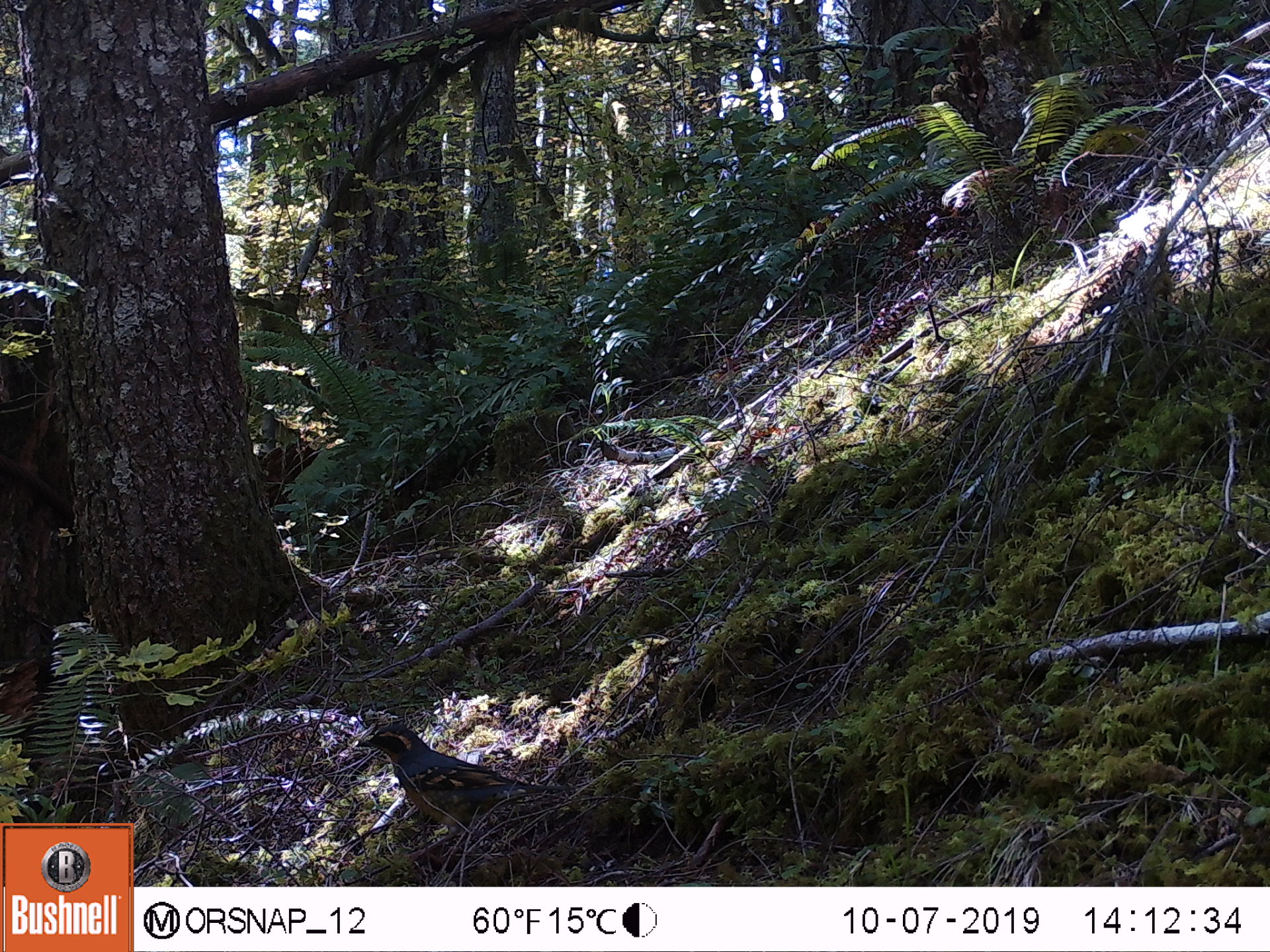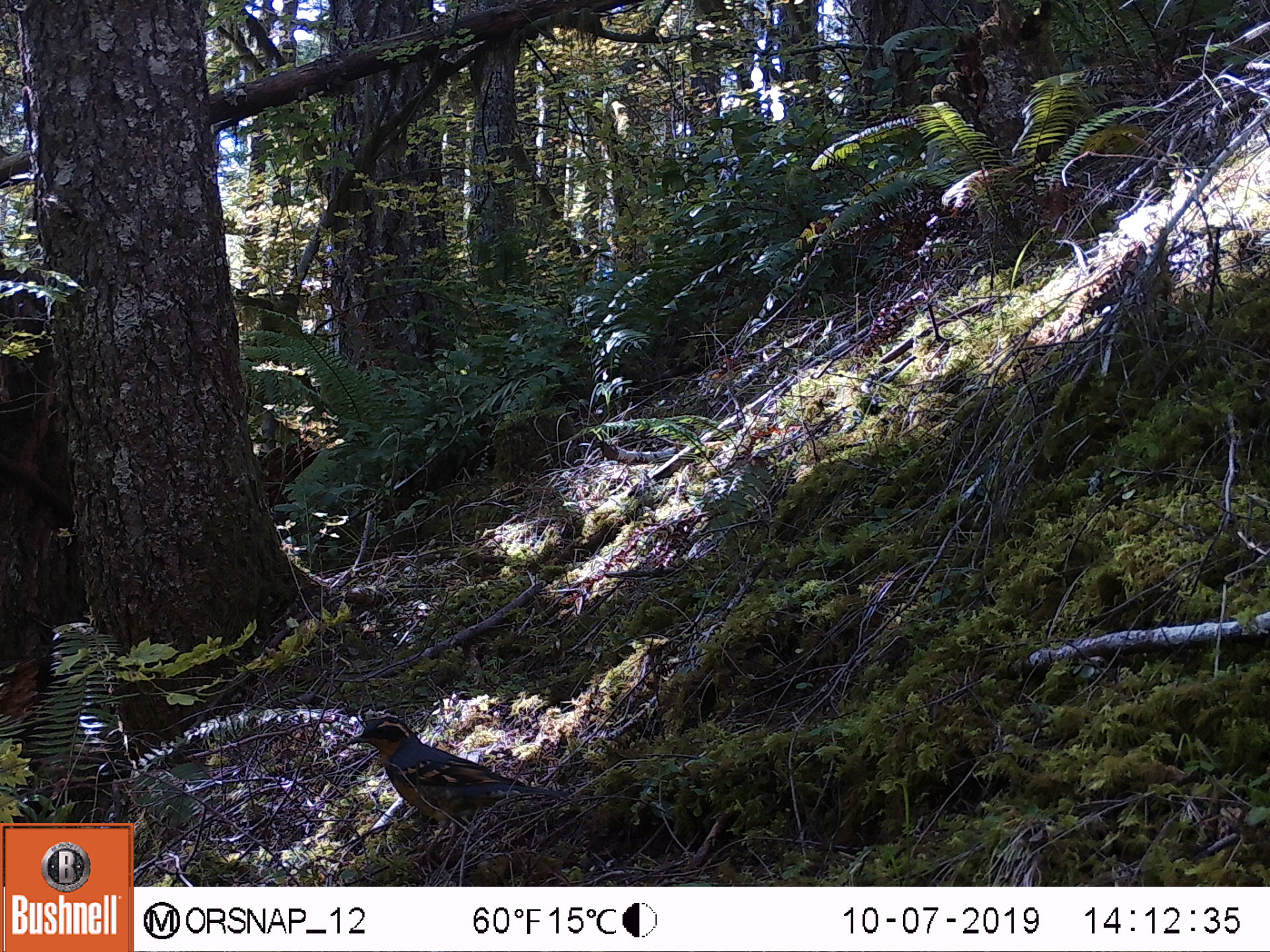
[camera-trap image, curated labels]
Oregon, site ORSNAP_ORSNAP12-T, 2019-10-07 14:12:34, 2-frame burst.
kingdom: Animalia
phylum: Chordata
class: Aves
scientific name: Aves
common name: bird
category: other bird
Other bird (bird) (Aves).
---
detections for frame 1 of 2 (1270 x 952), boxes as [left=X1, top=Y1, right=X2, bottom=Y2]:
other bird: [left=334, top=707, right=570, bottom=850]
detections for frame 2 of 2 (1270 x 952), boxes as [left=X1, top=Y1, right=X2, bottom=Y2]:
other bird: [left=327, top=705, right=581, bottom=846]